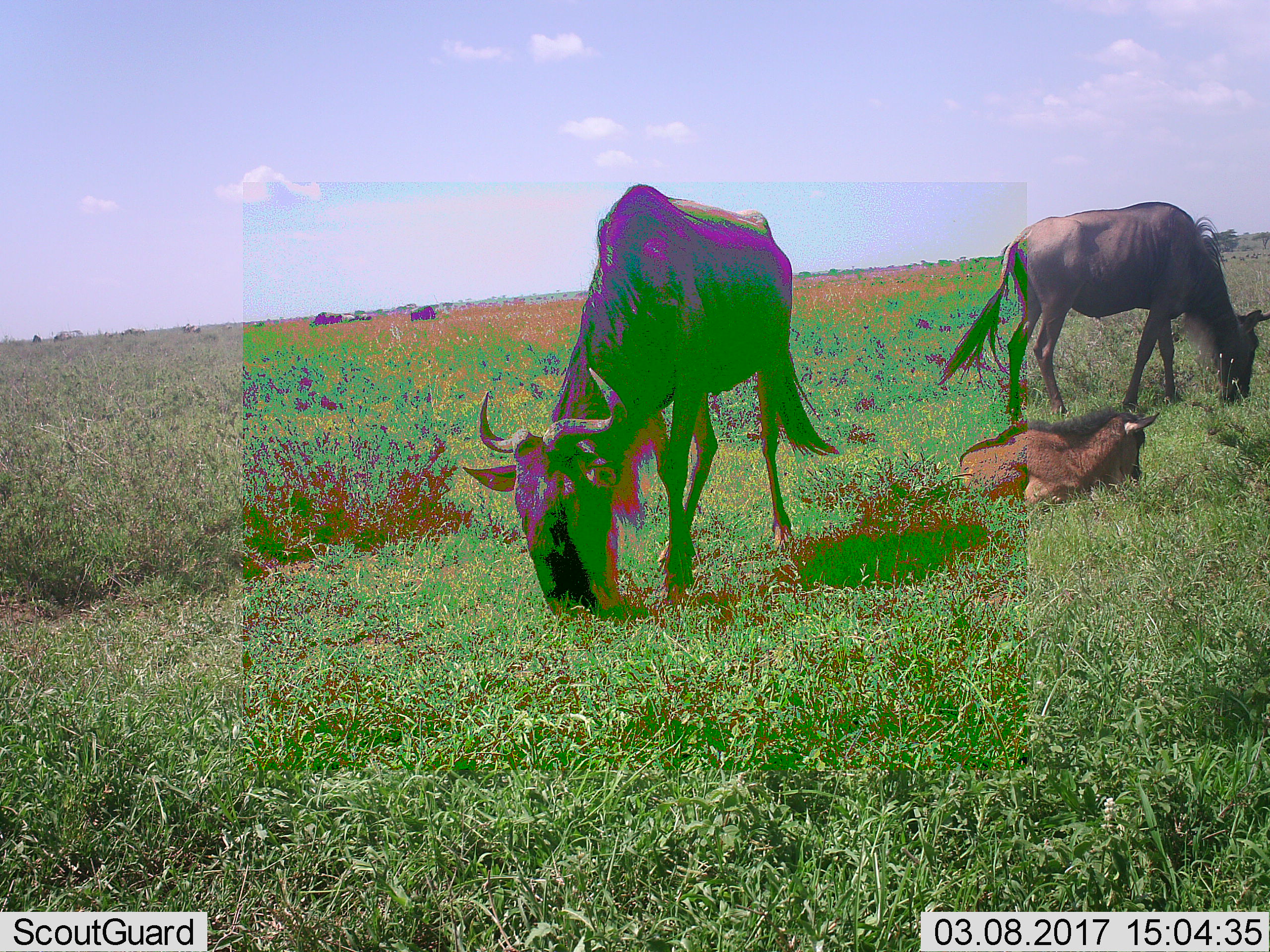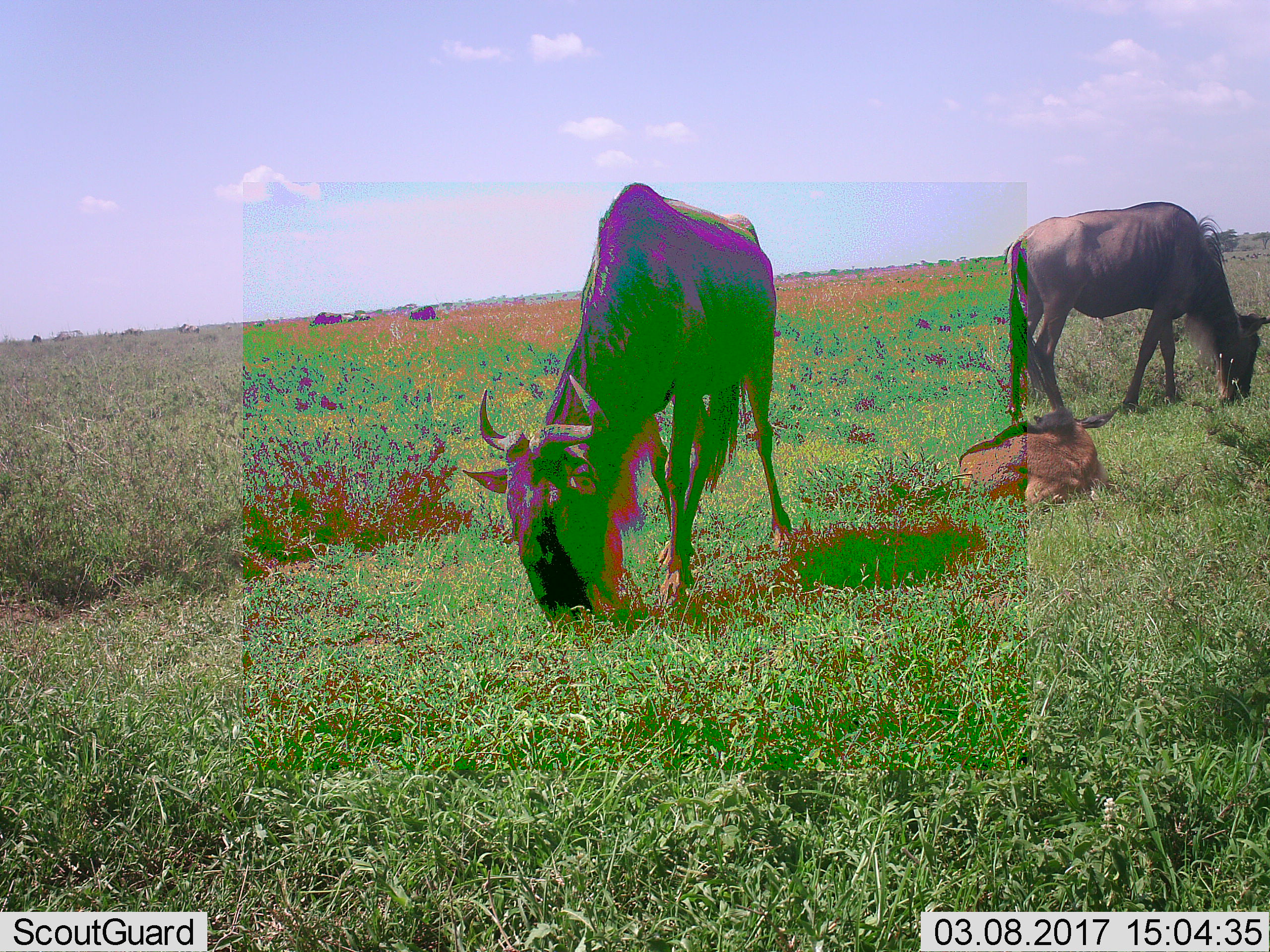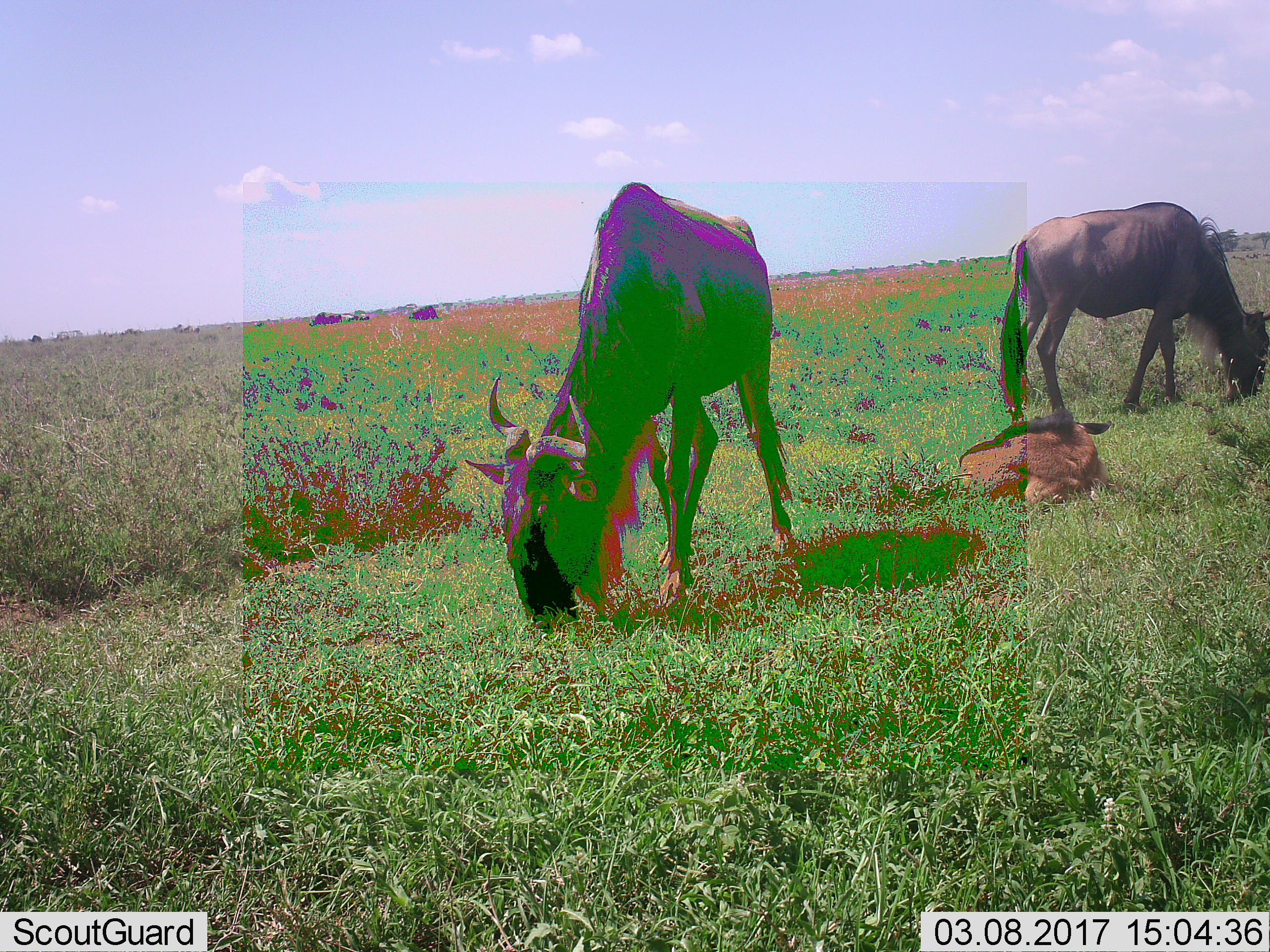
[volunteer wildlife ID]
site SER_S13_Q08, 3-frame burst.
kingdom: Animalia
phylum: Chordata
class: Mammalia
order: Artiodactyla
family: Bovidae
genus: Connochaetes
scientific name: Connochaetes taurinus taurinus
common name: blue wildebeest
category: wildebeestblue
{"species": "wildebeestblue (blue wildebeest) (Connochaetes taurinus taurinus)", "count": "3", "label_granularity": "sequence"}